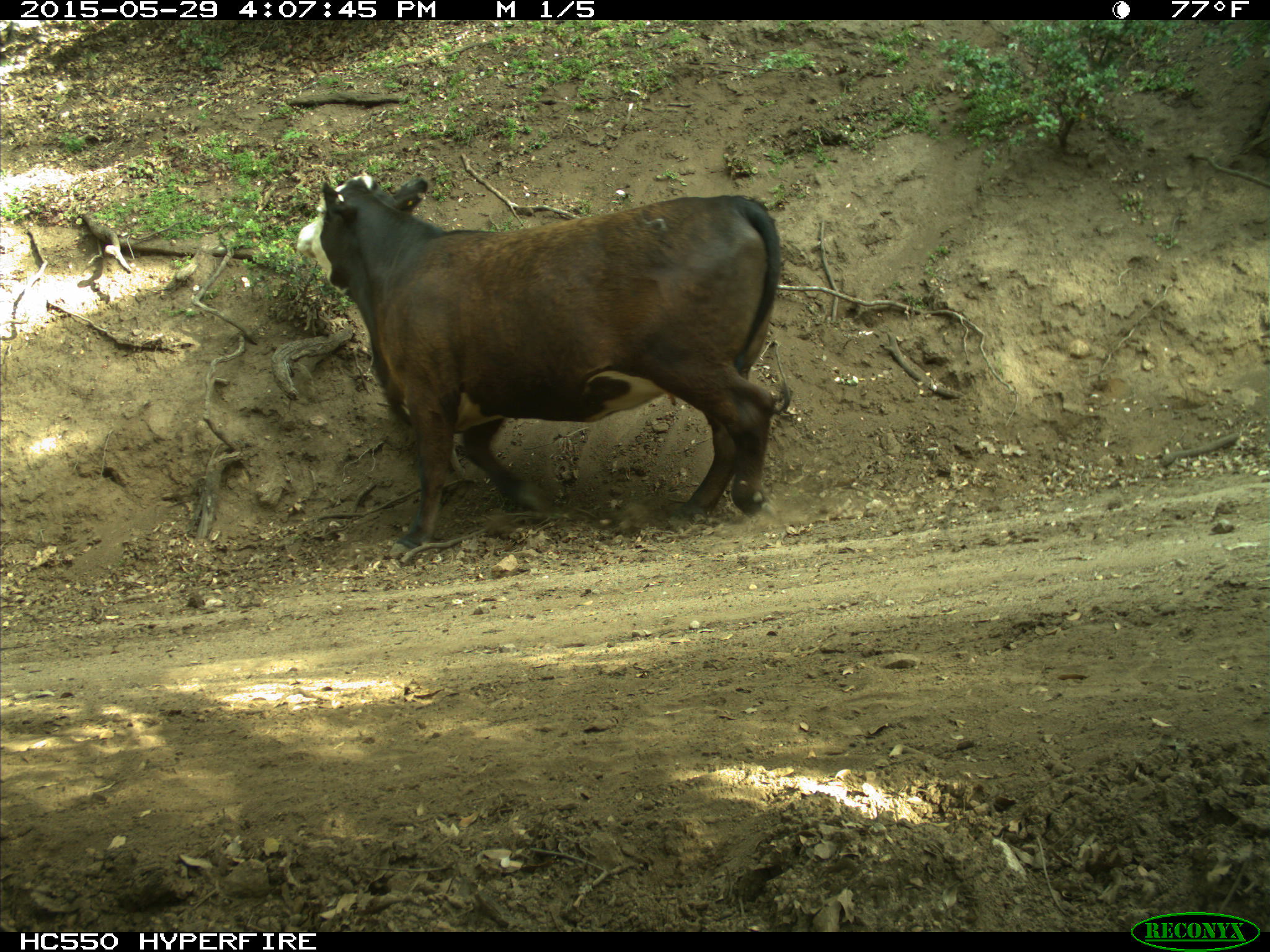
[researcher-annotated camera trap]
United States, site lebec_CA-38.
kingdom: Animalia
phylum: Chordata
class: Mammalia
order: Artiodactyla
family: Bovidae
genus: Bos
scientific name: Bos taurus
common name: domestic cow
Bos taurus (domestic cow).